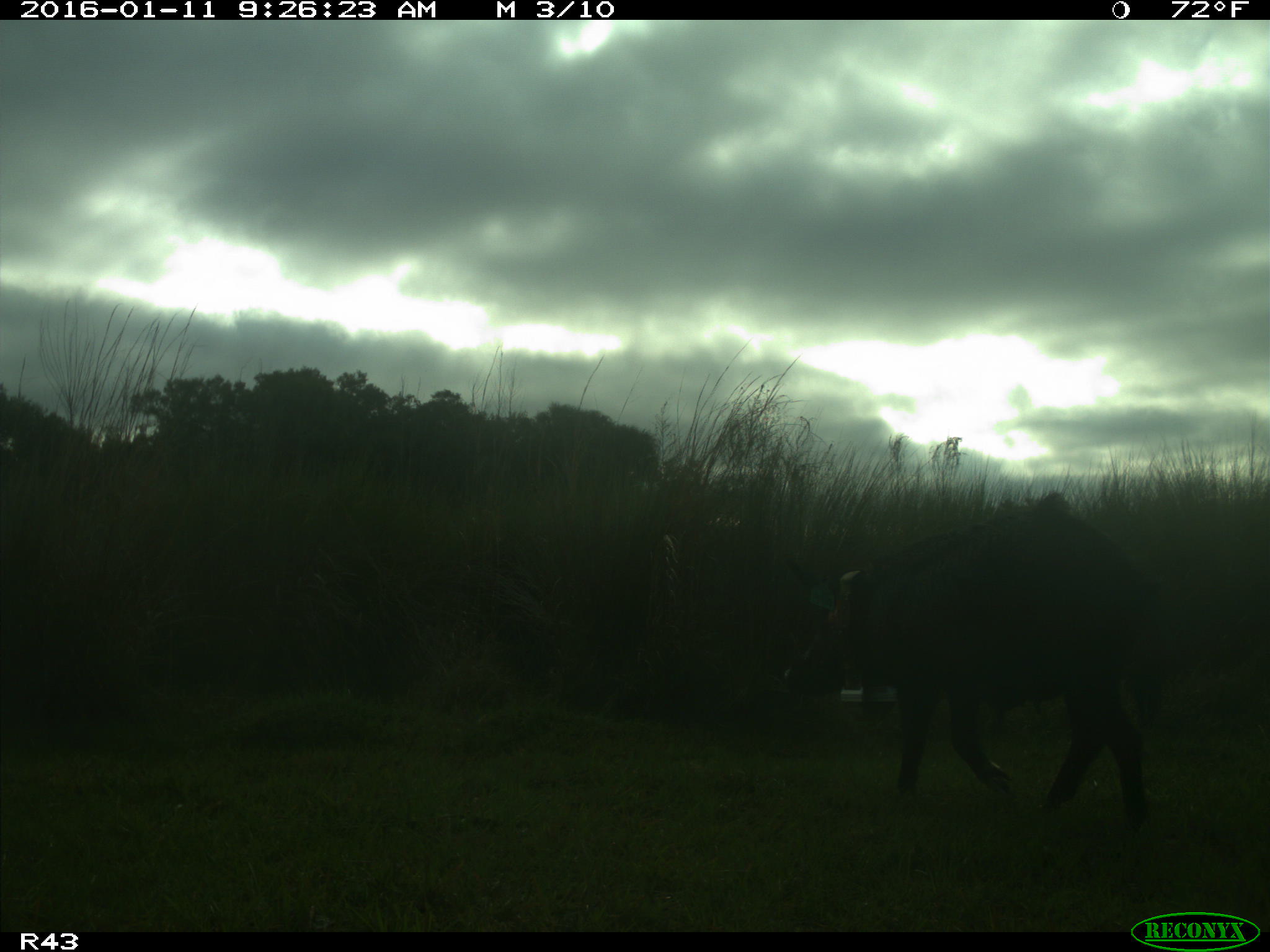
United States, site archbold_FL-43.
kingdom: Animalia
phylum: Chordata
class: Mammalia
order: Artiodactyla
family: Suidae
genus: Sus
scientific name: Sus scrofa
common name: wild boar